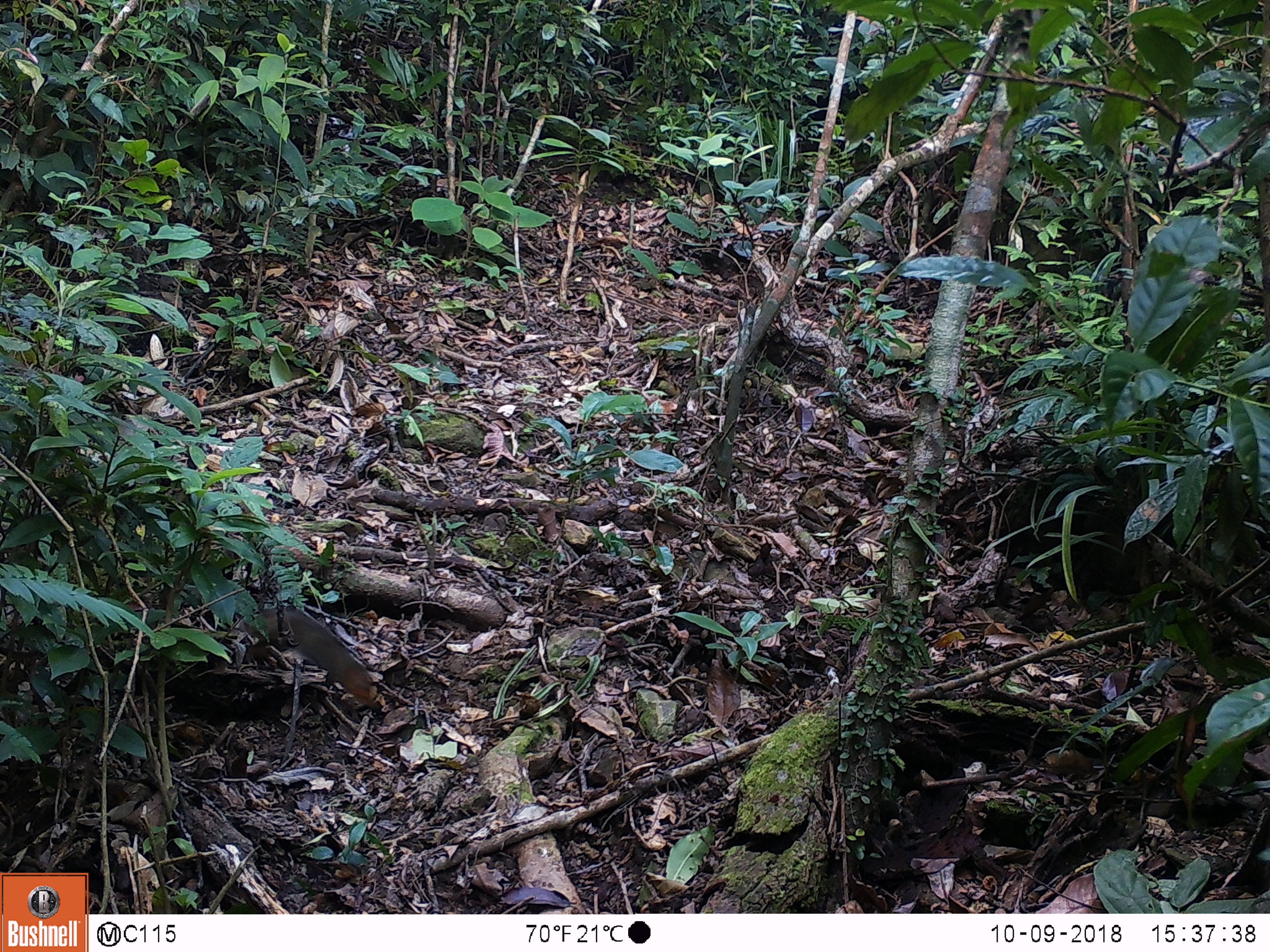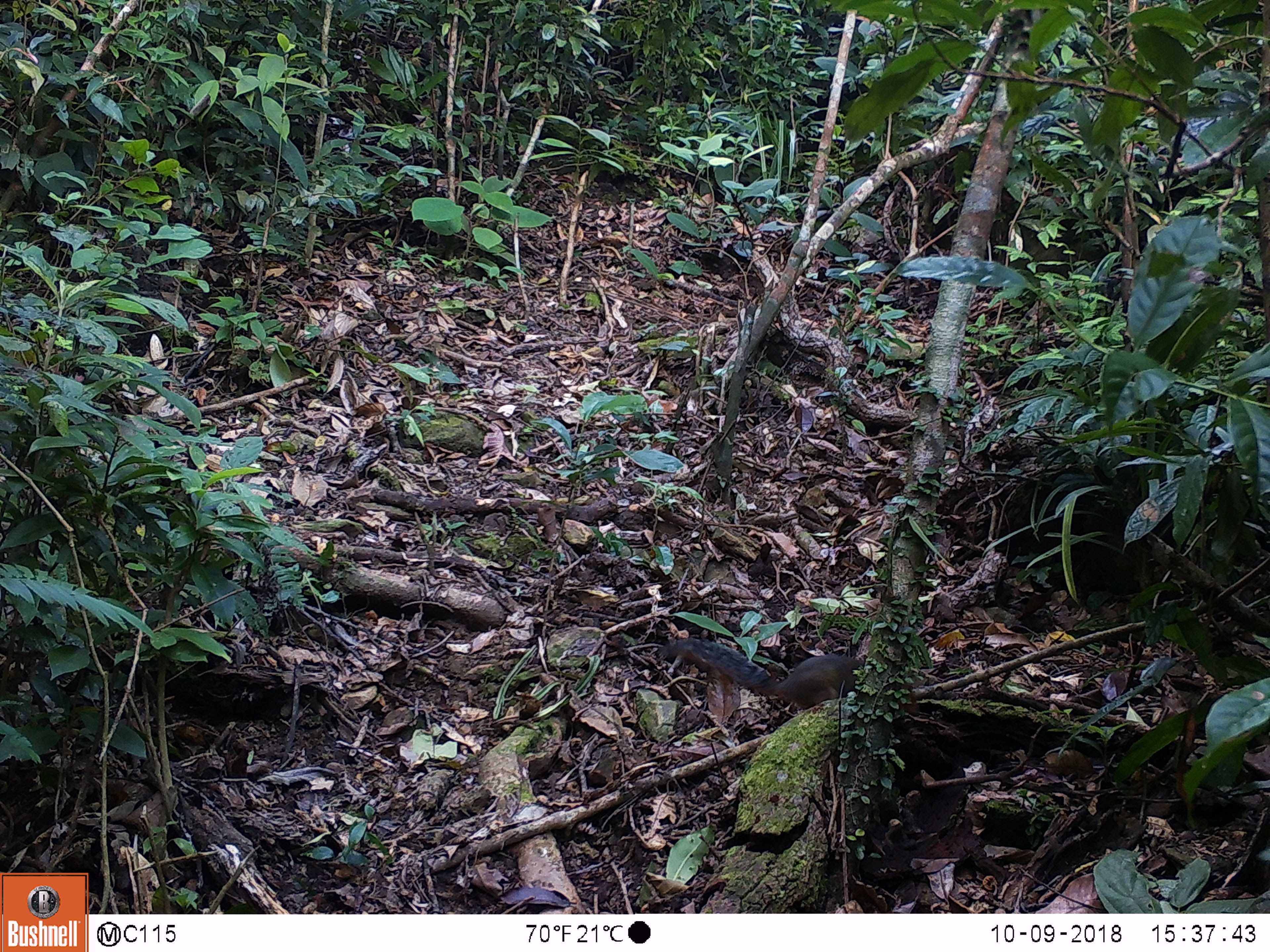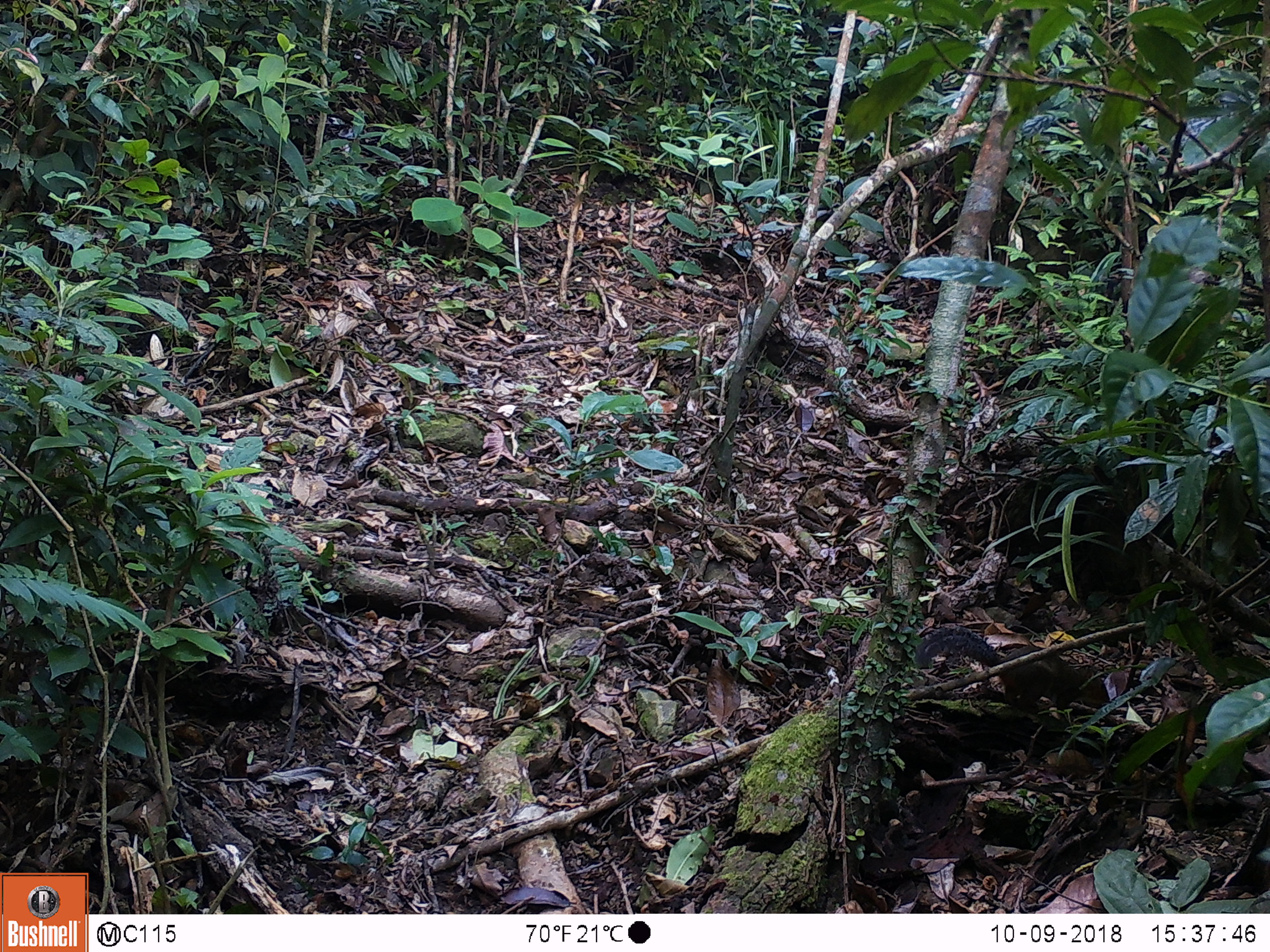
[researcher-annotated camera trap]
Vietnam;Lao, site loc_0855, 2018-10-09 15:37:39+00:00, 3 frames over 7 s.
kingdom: Animalia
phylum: Chordata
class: Mammalia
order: Rodentia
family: Sciuridae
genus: Dremomys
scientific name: Dremomys rufigenis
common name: red-cheeked squirrel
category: red cheeked squirrel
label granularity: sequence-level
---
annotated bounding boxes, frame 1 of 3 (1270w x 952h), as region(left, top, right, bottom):
red cheeked squirrel: region(237, 601, 380, 710)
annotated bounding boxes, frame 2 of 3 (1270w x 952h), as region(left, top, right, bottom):
red cheeked squirrel: region(648, 636, 871, 709)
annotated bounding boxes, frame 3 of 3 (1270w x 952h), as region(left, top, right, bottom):
red cheeked squirrel: region(910, 627, 1112, 722)